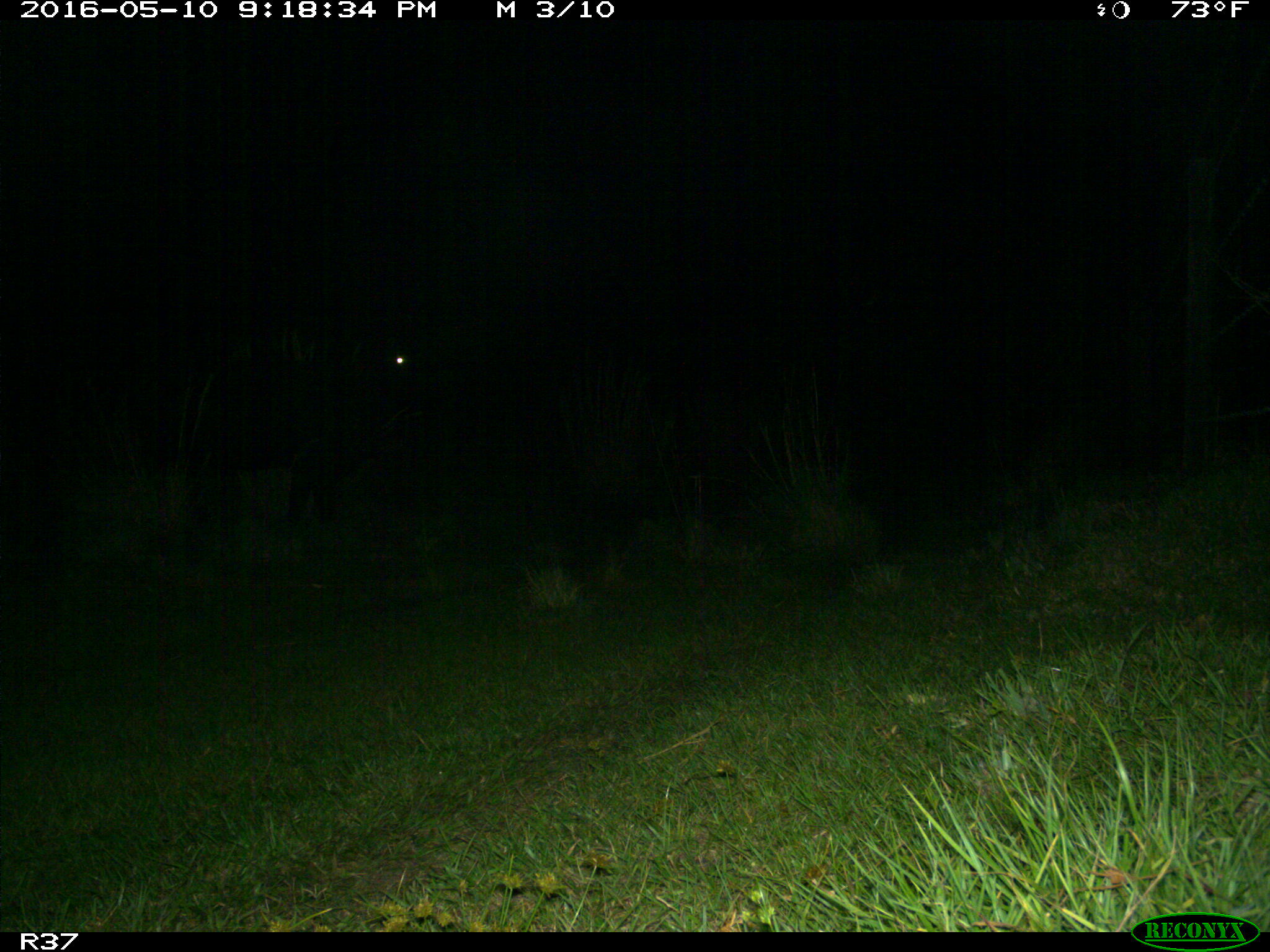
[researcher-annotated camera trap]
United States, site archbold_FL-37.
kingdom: Animalia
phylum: Chordata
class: Mammalia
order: Artiodactyla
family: Bovidae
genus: Bos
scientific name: Bos taurus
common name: domestic cow